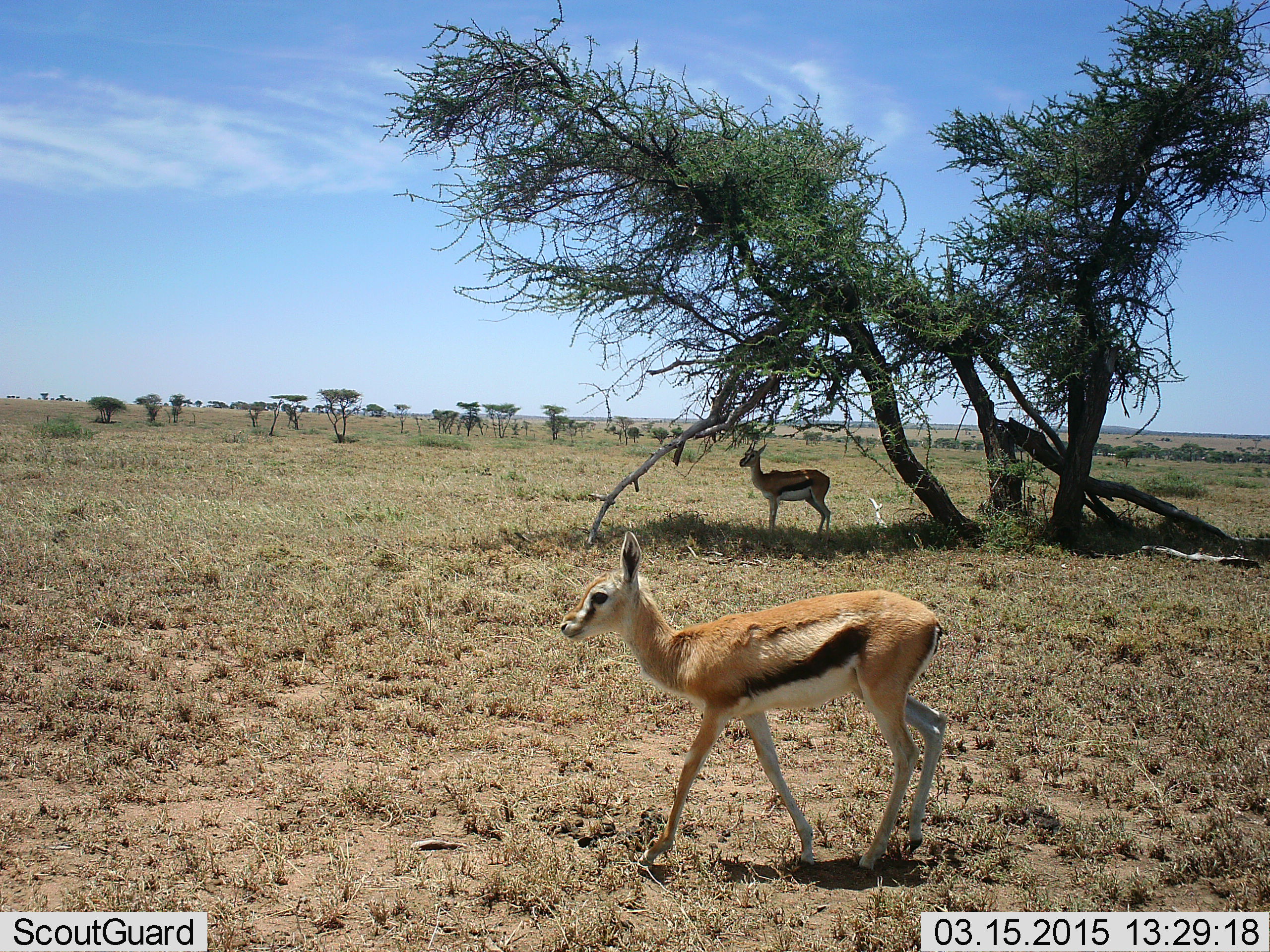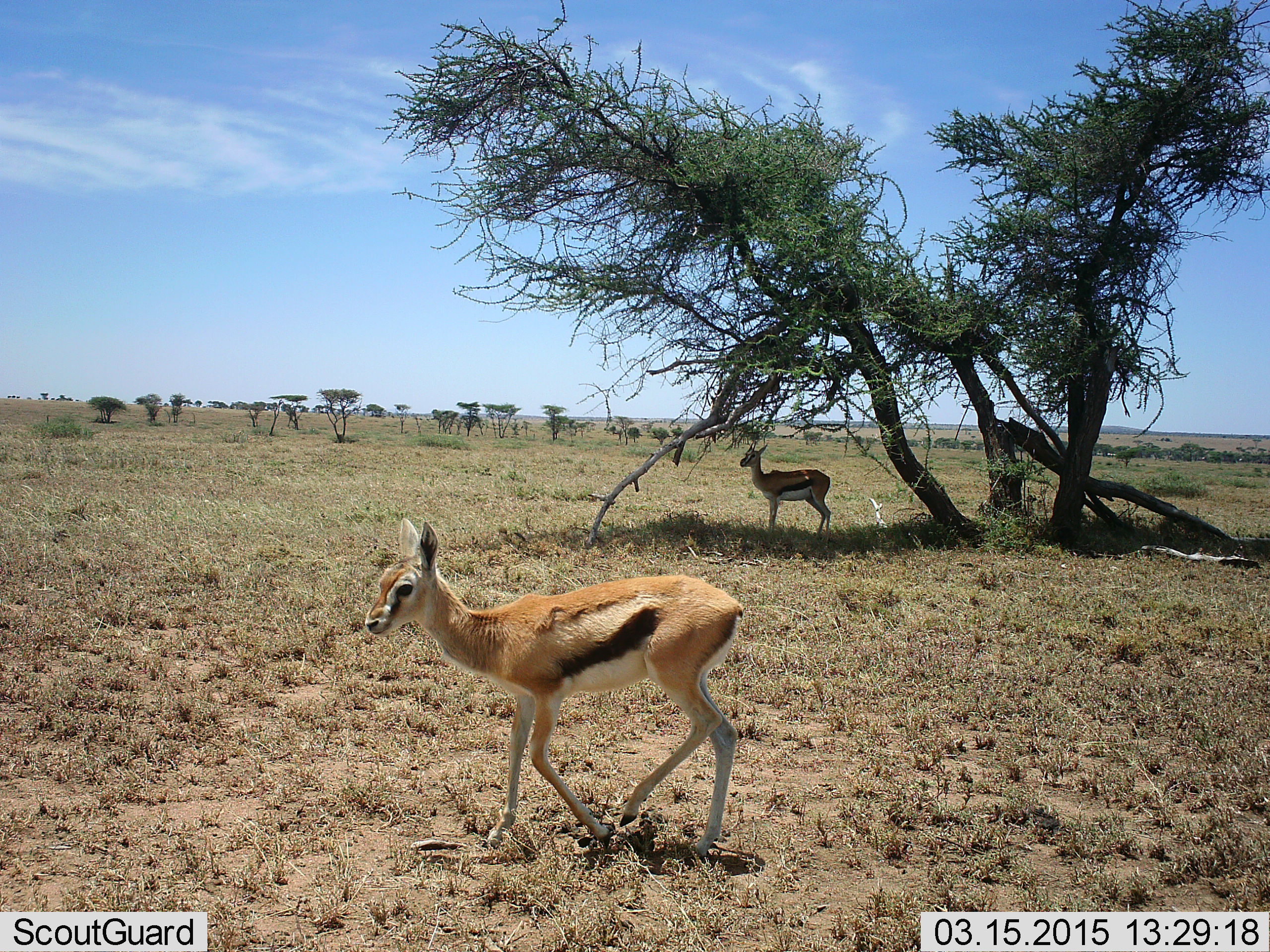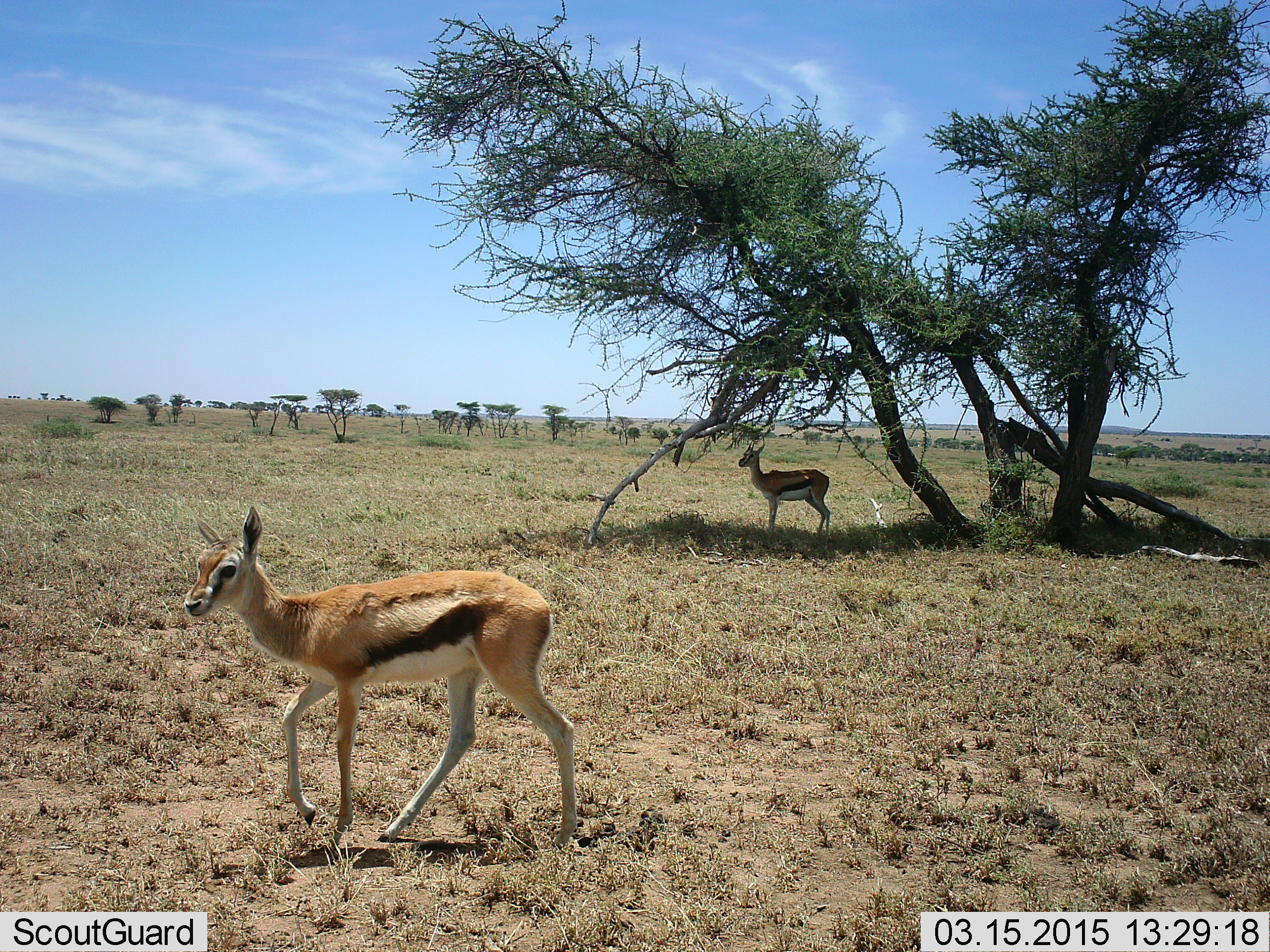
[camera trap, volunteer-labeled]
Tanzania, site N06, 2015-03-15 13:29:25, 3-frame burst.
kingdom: Animalia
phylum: Chordata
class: Mammalia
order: Artiodactyla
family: Bovidae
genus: Eudorcas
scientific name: Eudorcas thomsonii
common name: thomson's gazelle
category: gazellethomsons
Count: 2.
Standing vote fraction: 90%.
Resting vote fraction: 0%.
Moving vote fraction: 90%.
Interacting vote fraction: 0%.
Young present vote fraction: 10%.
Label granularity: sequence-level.